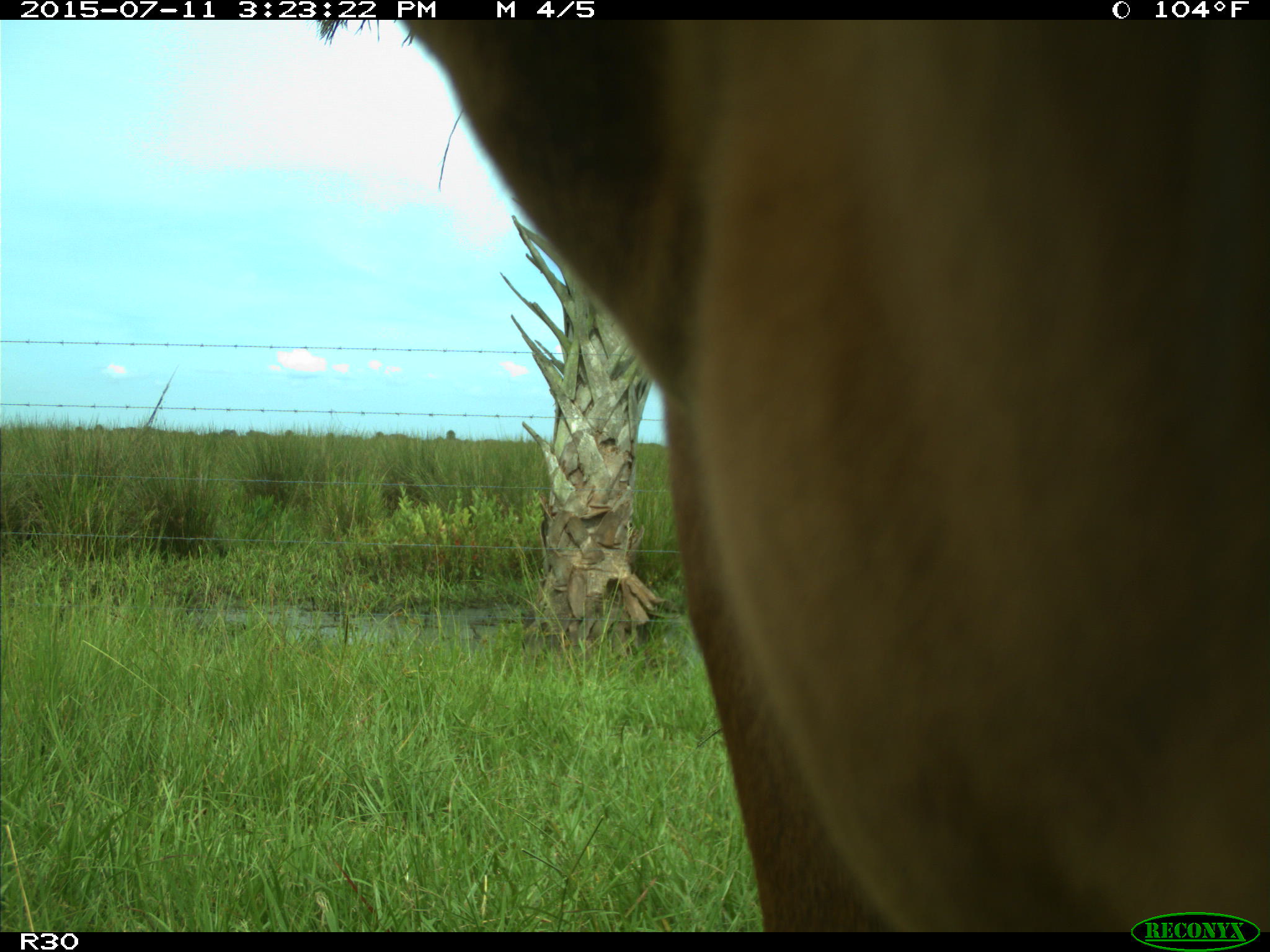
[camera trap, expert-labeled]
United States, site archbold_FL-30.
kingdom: Animalia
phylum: Chordata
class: Mammalia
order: Artiodactyla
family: Bovidae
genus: Bos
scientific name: Bos taurus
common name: domestic cow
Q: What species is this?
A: Bos taurus (domestic cow).